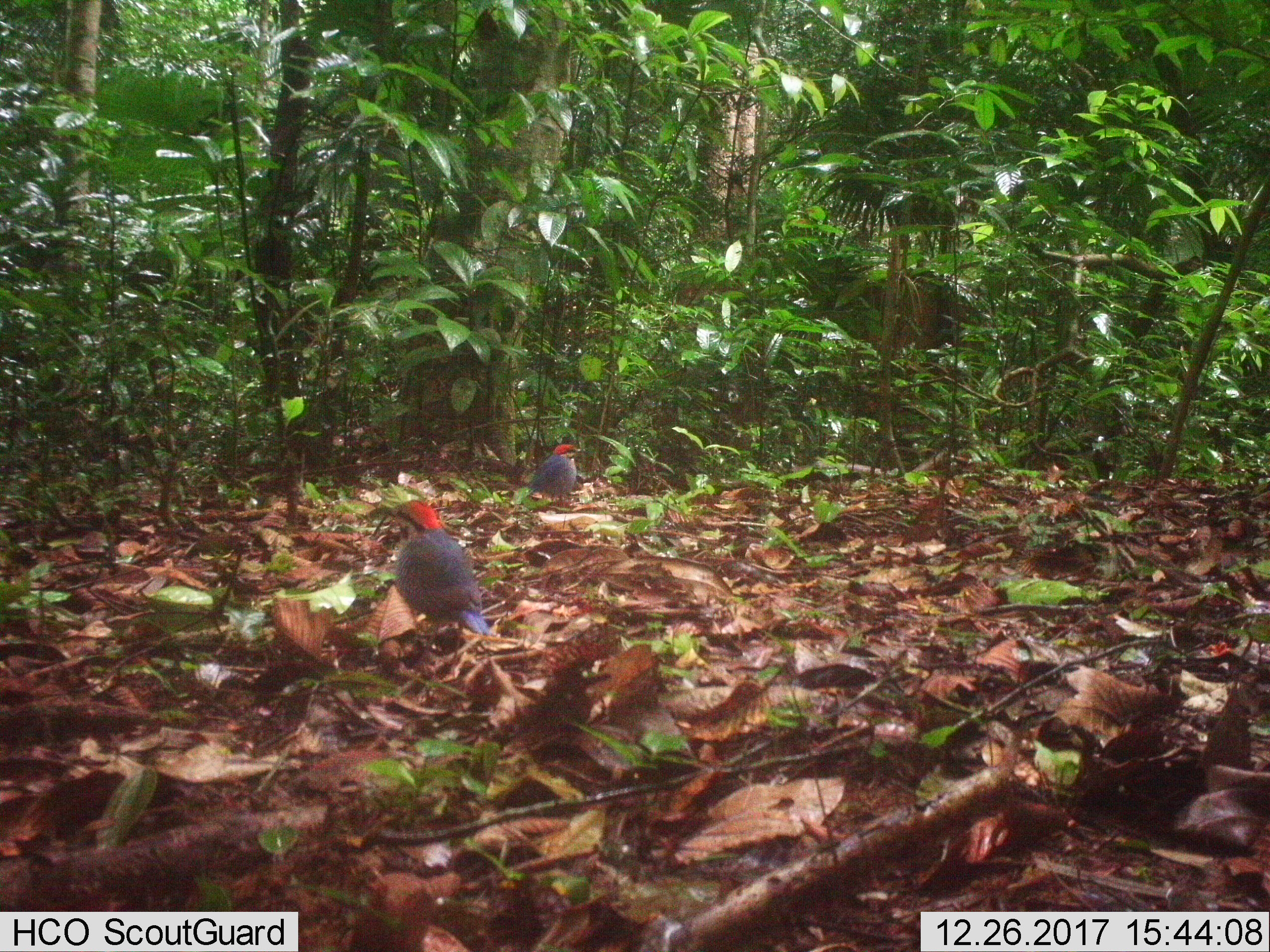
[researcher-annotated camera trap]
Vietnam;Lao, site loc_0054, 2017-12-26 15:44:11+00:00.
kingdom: Animalia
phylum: Chordata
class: Aves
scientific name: Aves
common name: bird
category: unidentified bird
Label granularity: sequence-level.